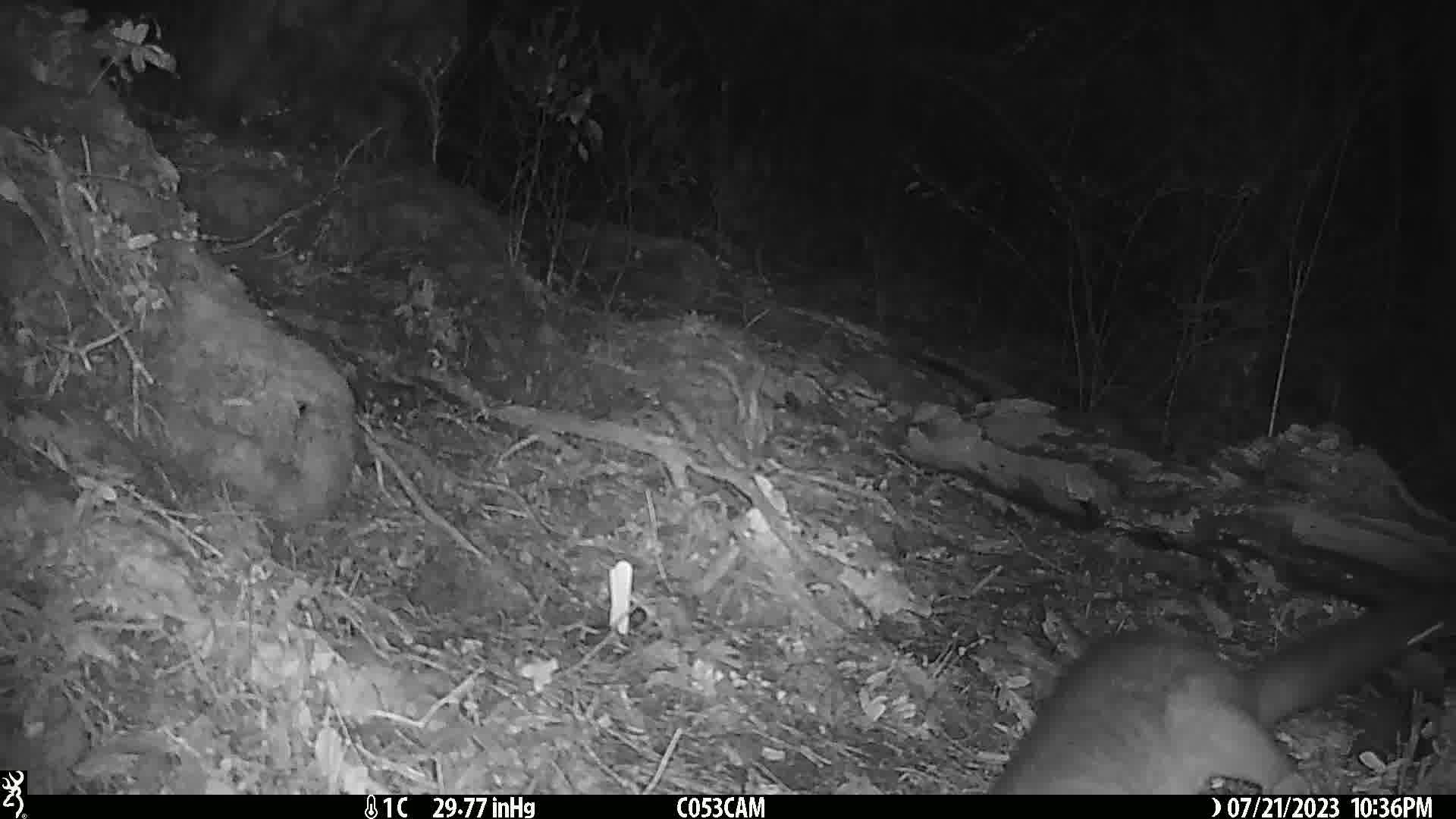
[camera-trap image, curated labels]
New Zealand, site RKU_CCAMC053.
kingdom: Animalia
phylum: Chordata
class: Mammalia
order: Diprotodontia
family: Phalangeridae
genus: Trichosurus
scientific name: Trichosurus vulpecula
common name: common brushtail possum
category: possum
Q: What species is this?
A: Possum (common brushtail possum) (Trichosurus vulpecula).